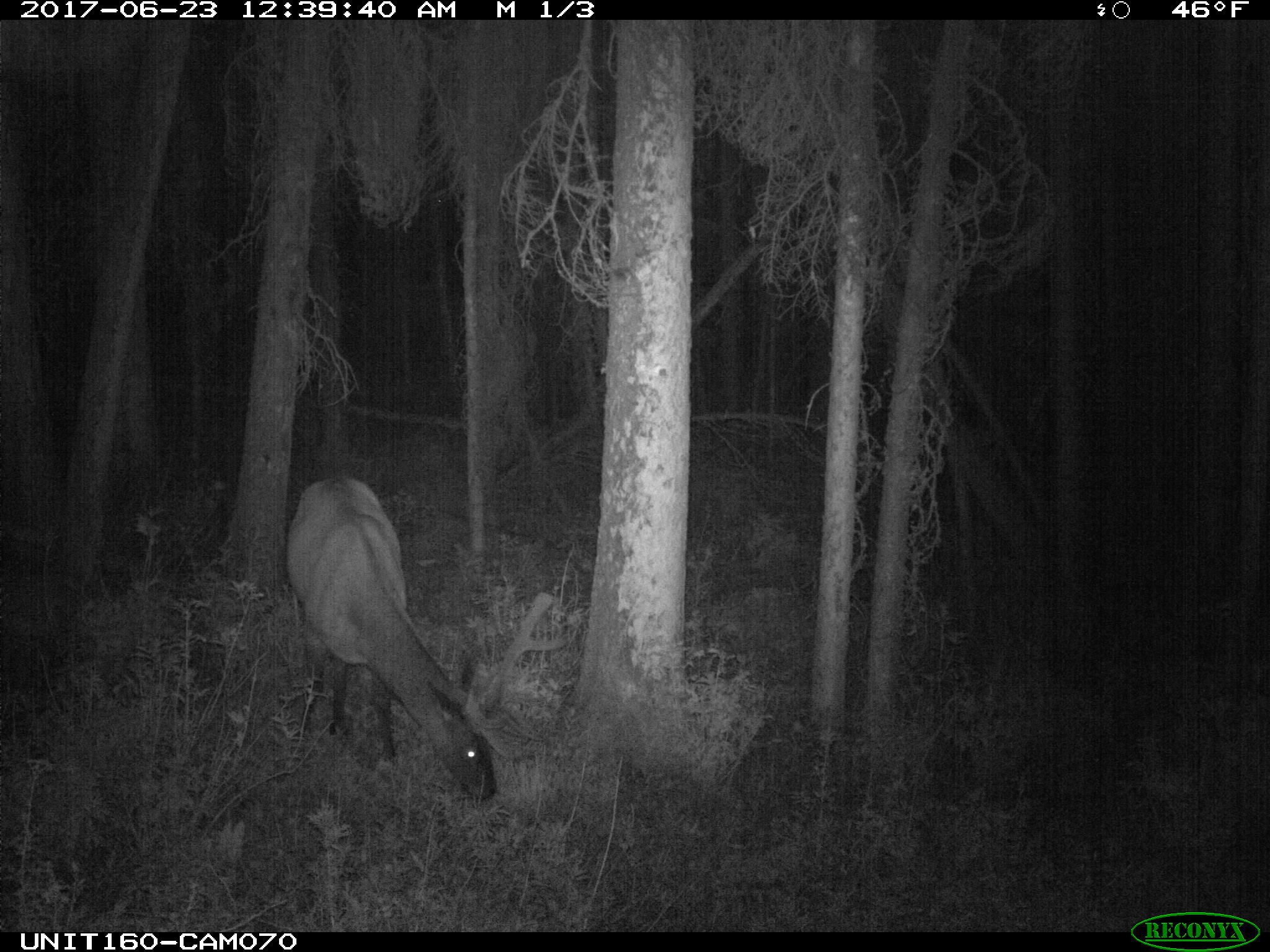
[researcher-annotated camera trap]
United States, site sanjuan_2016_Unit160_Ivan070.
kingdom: Animalia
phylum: Chordata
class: Mammalia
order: Artiodactyla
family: Cervidae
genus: Cervus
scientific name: Cervus elaphus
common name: red deer